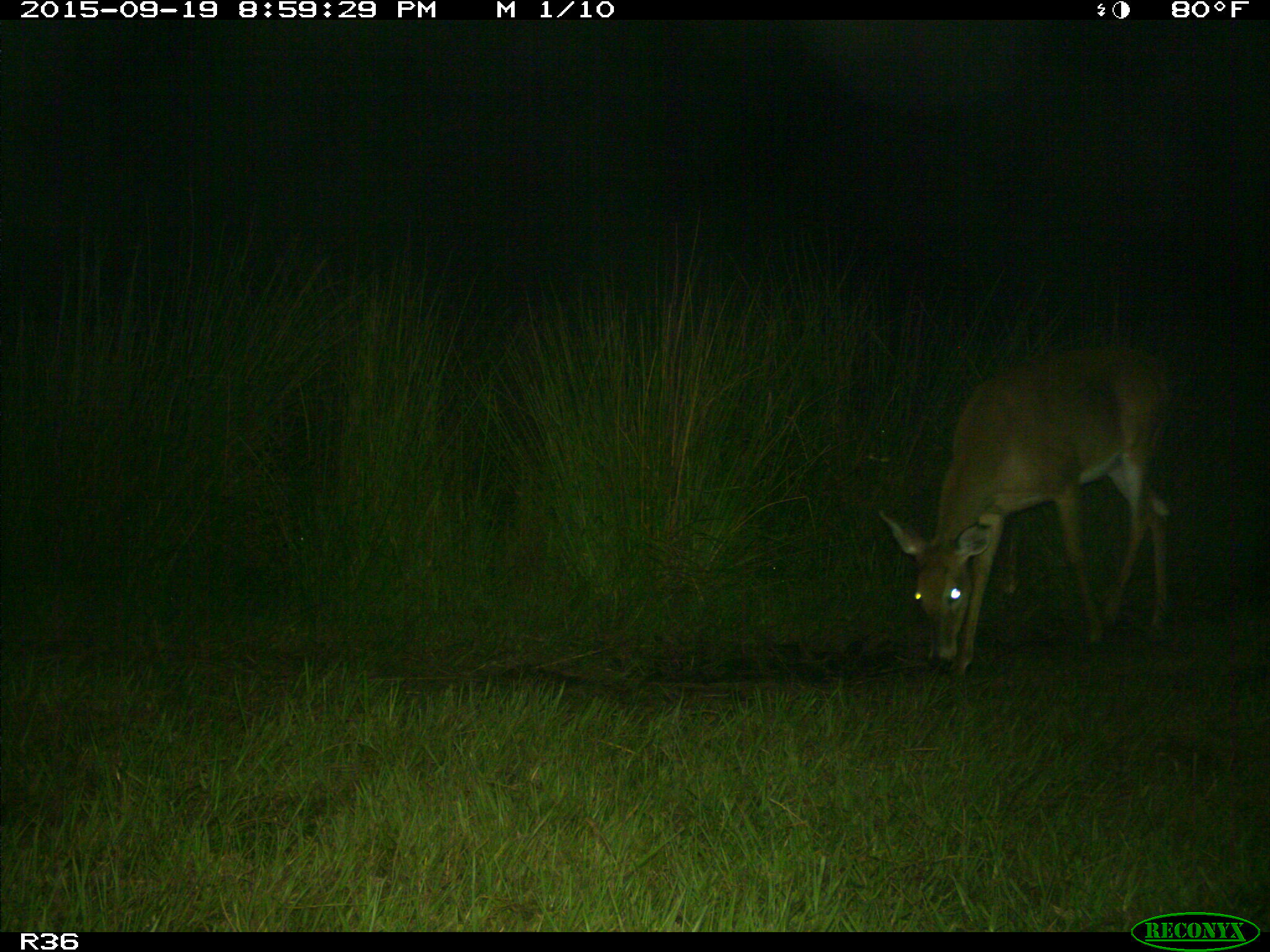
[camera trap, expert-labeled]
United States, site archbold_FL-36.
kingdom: Animalia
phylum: Chordata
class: Mammalia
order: Artiodactyla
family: Cervidae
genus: Odocoileus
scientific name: Odocoileus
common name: deer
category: unidentified deer